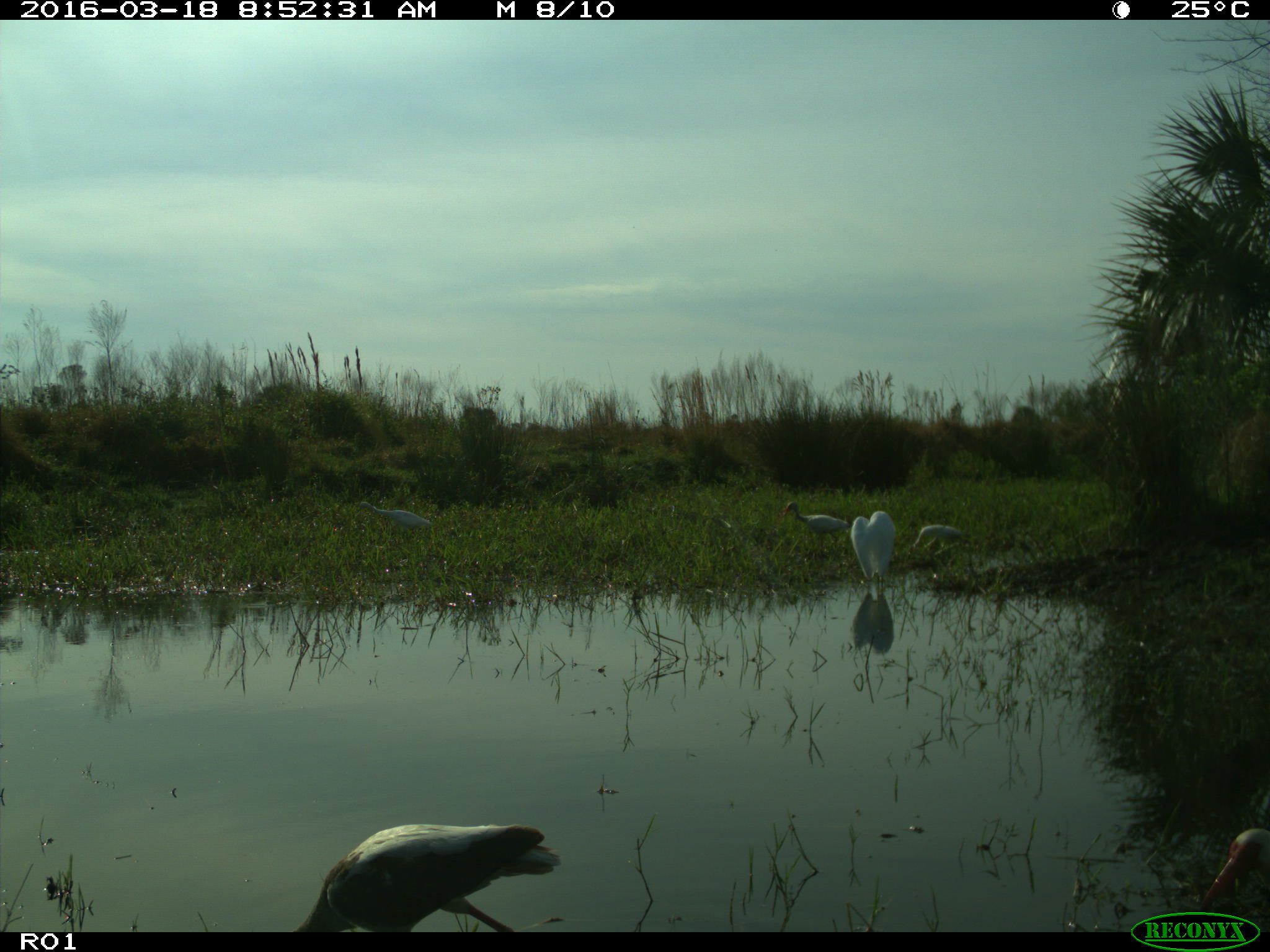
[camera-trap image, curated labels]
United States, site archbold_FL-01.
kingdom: Animalia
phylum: Chordata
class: Aves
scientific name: Aves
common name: birds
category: unidentified bird